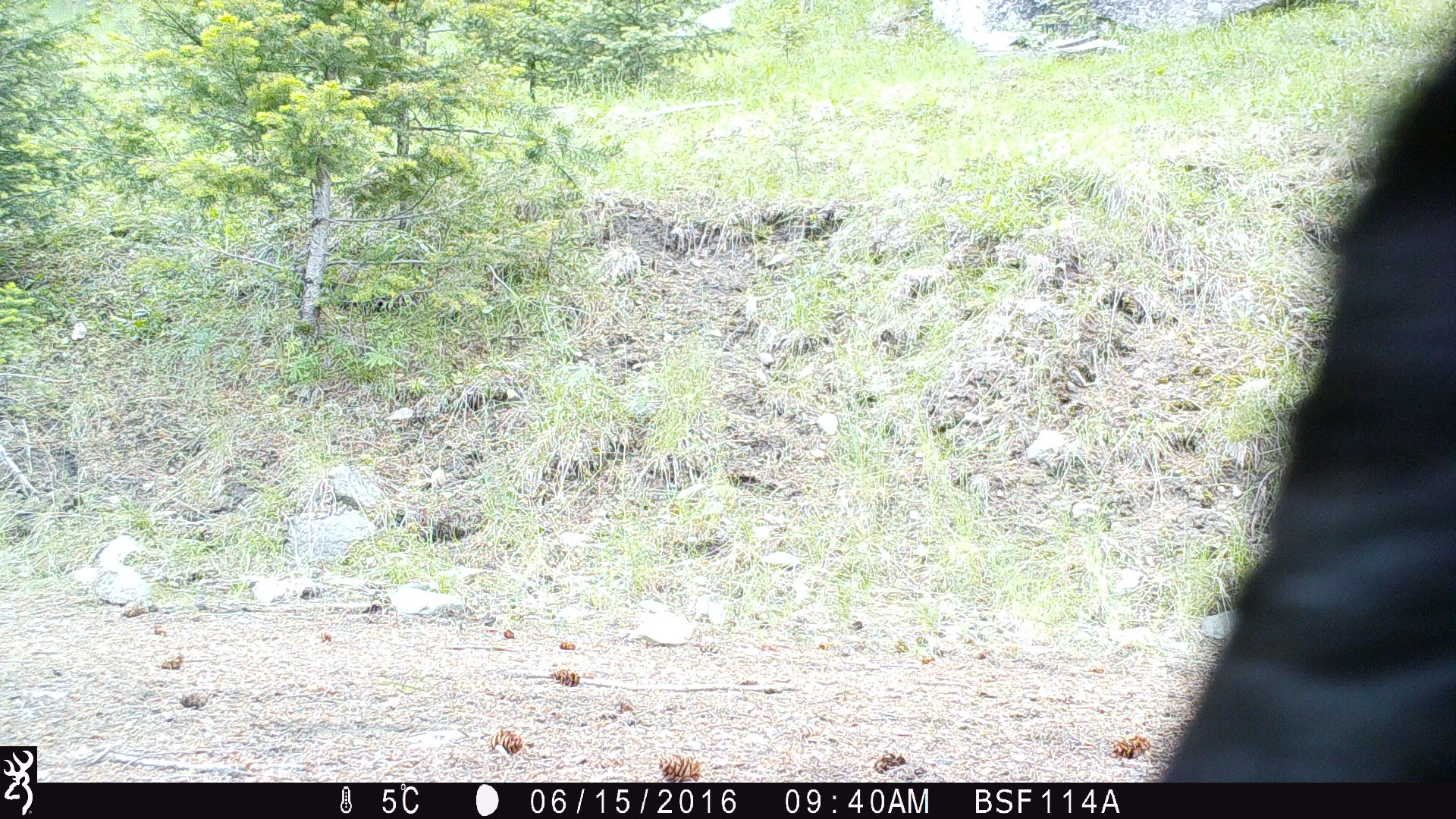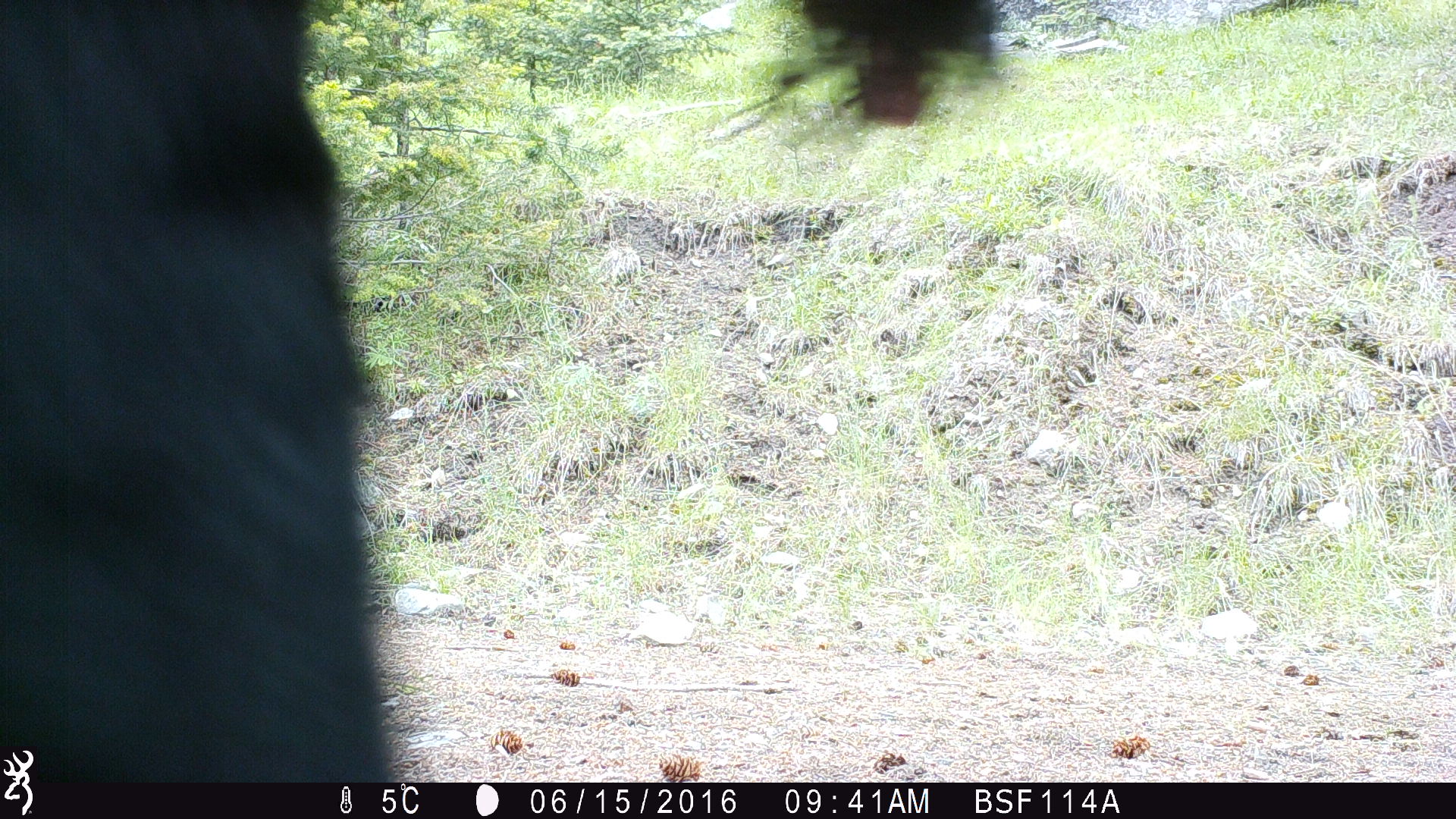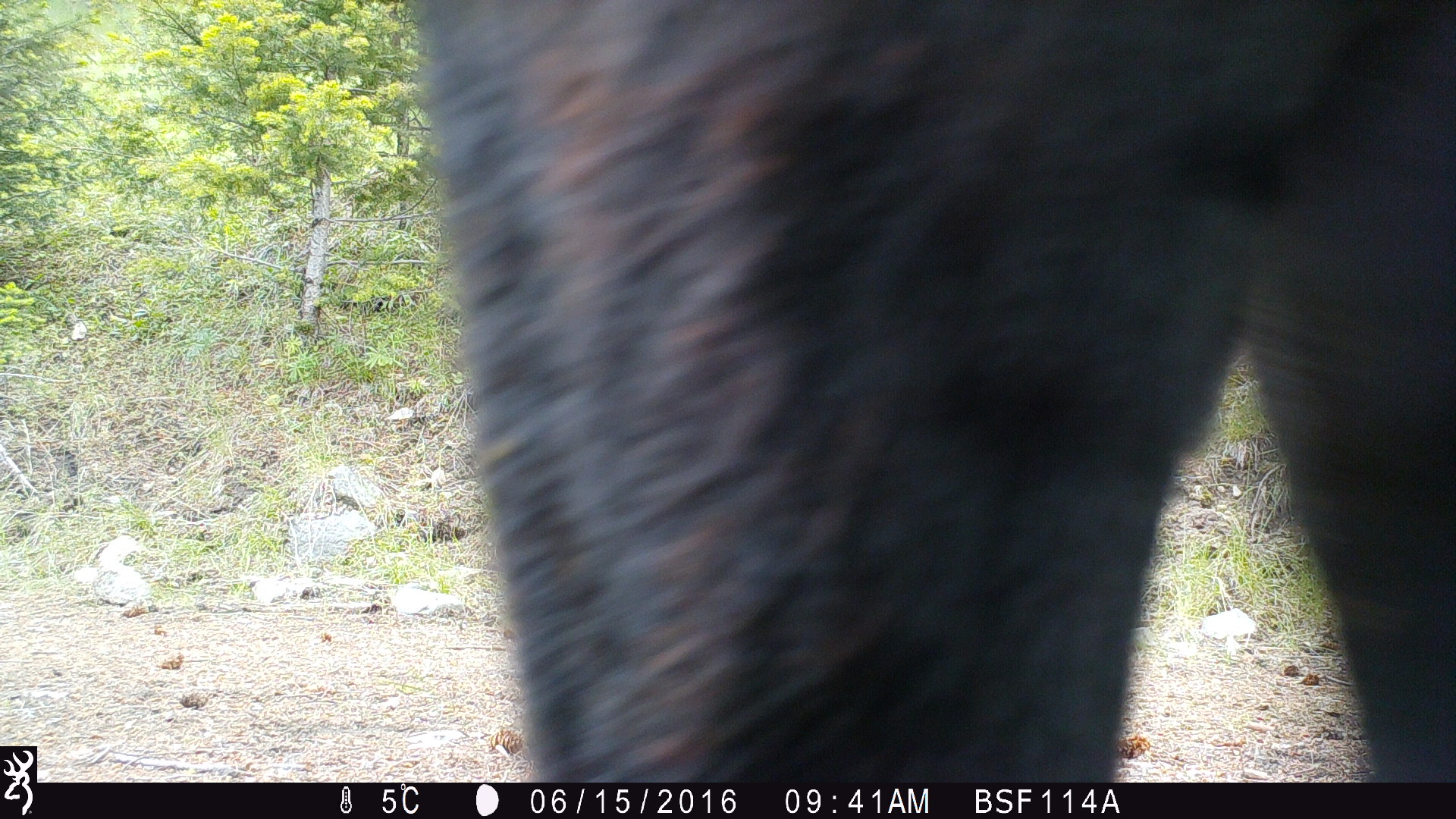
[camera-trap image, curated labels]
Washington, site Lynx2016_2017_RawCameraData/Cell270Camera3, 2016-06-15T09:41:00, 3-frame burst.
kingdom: Animalia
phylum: Chordata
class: Mammalia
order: Artiodactyla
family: Bovidae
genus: Bos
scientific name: Bos taurus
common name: domestic cattle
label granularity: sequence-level